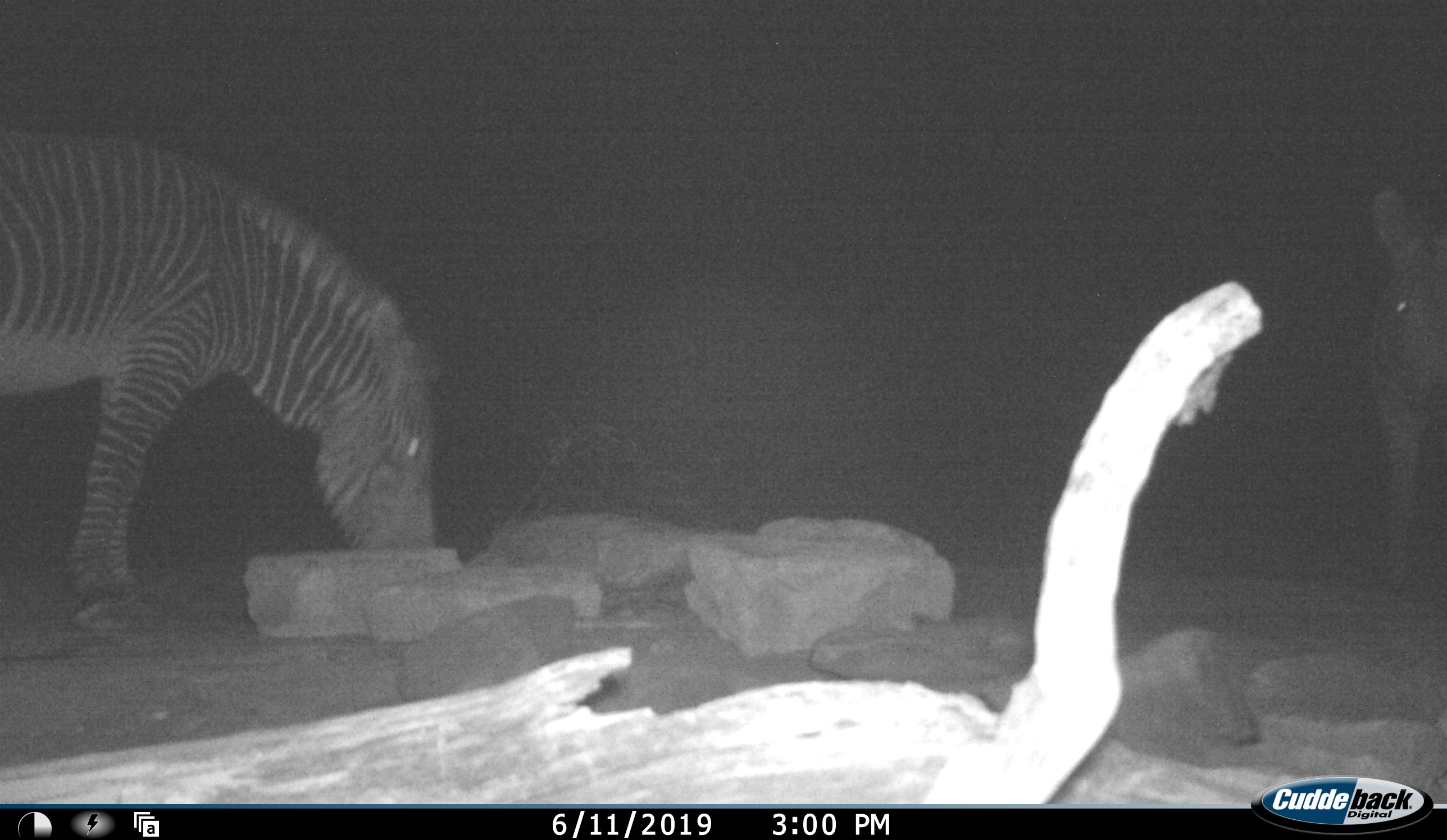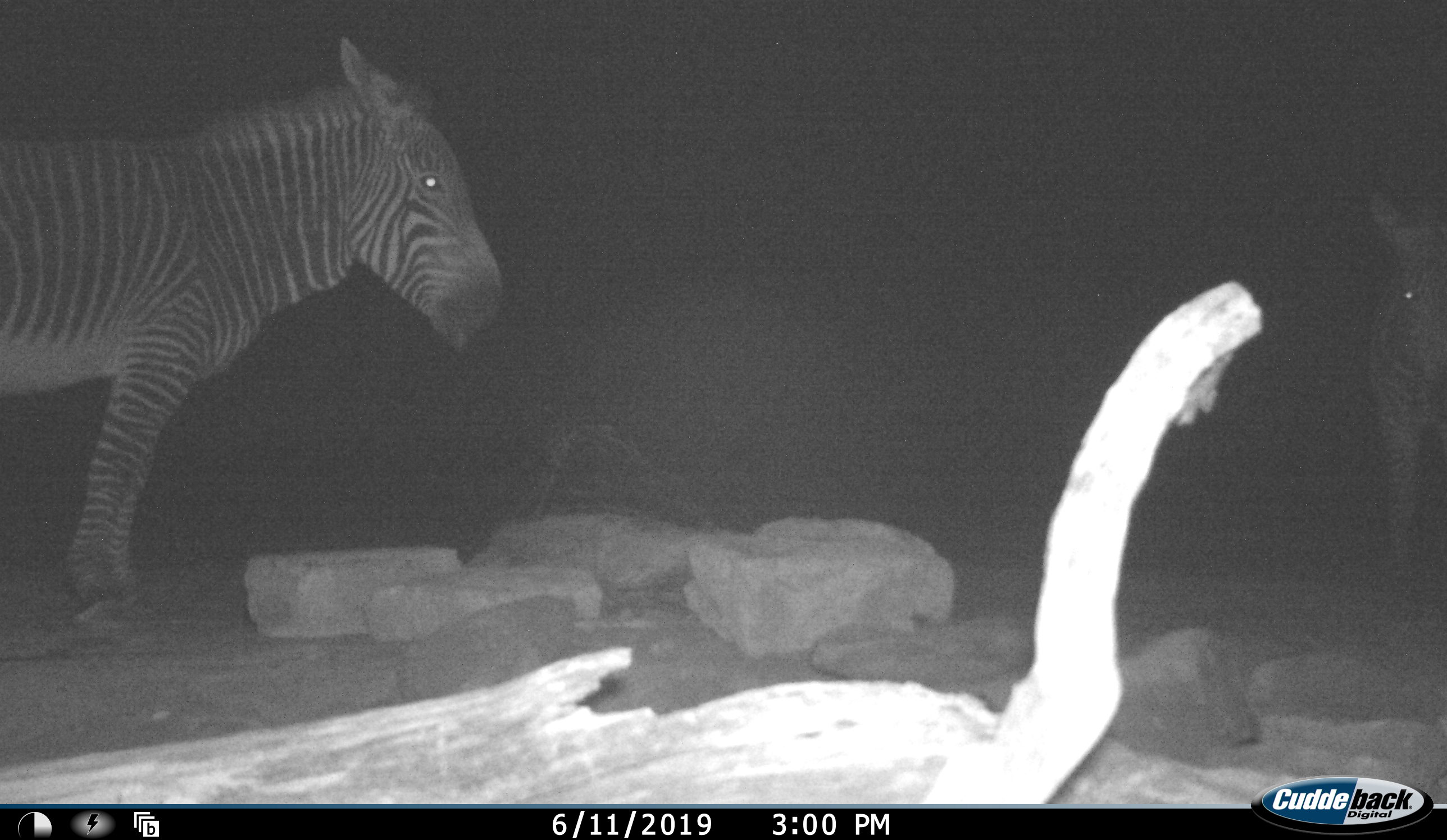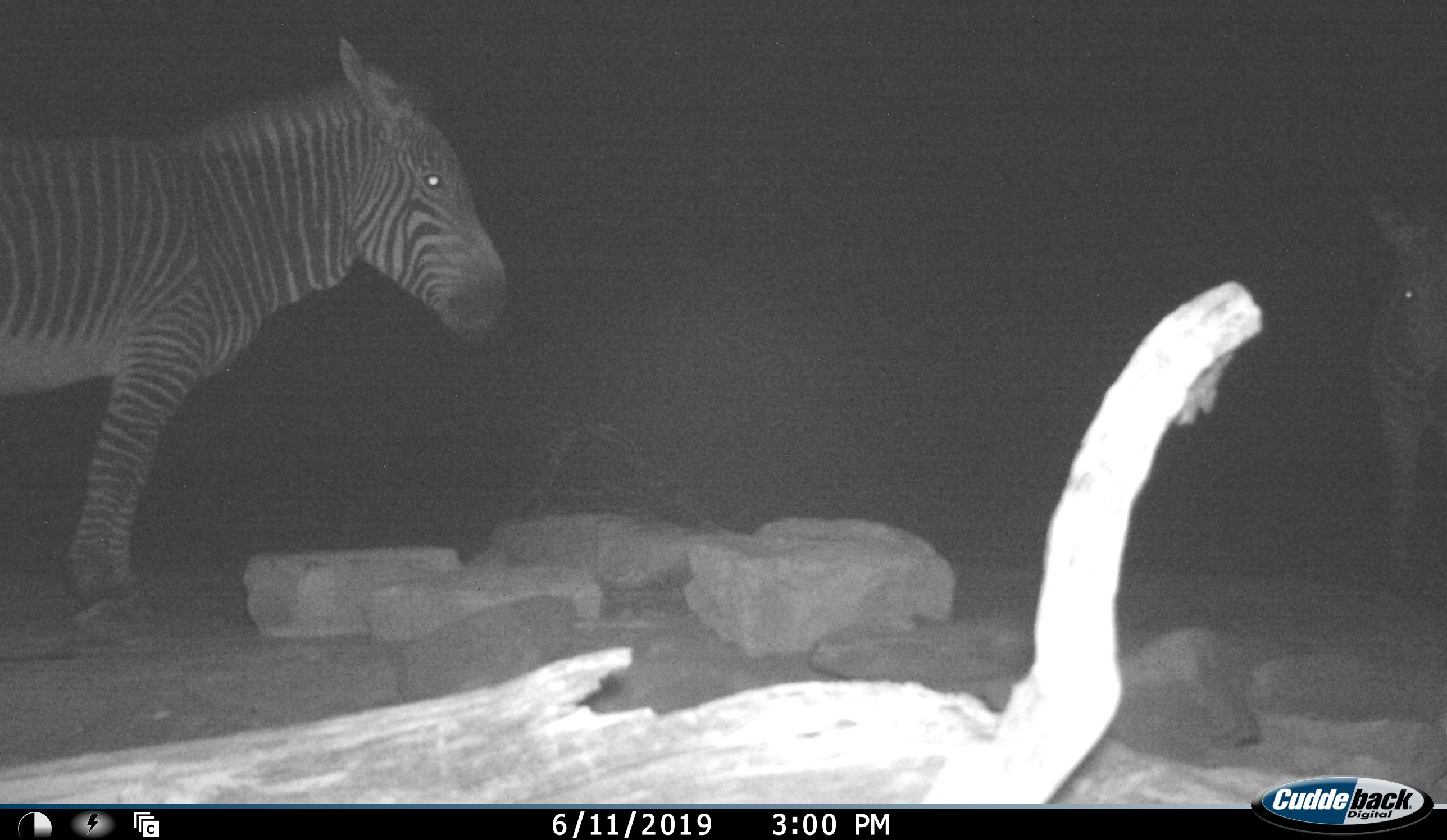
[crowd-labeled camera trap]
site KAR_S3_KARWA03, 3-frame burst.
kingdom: Animalia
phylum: Chordata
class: Mammalia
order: Perissodactyla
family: Equidae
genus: Equus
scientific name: Equus zebra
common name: mountain zebra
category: zebramountain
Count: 2.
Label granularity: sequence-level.